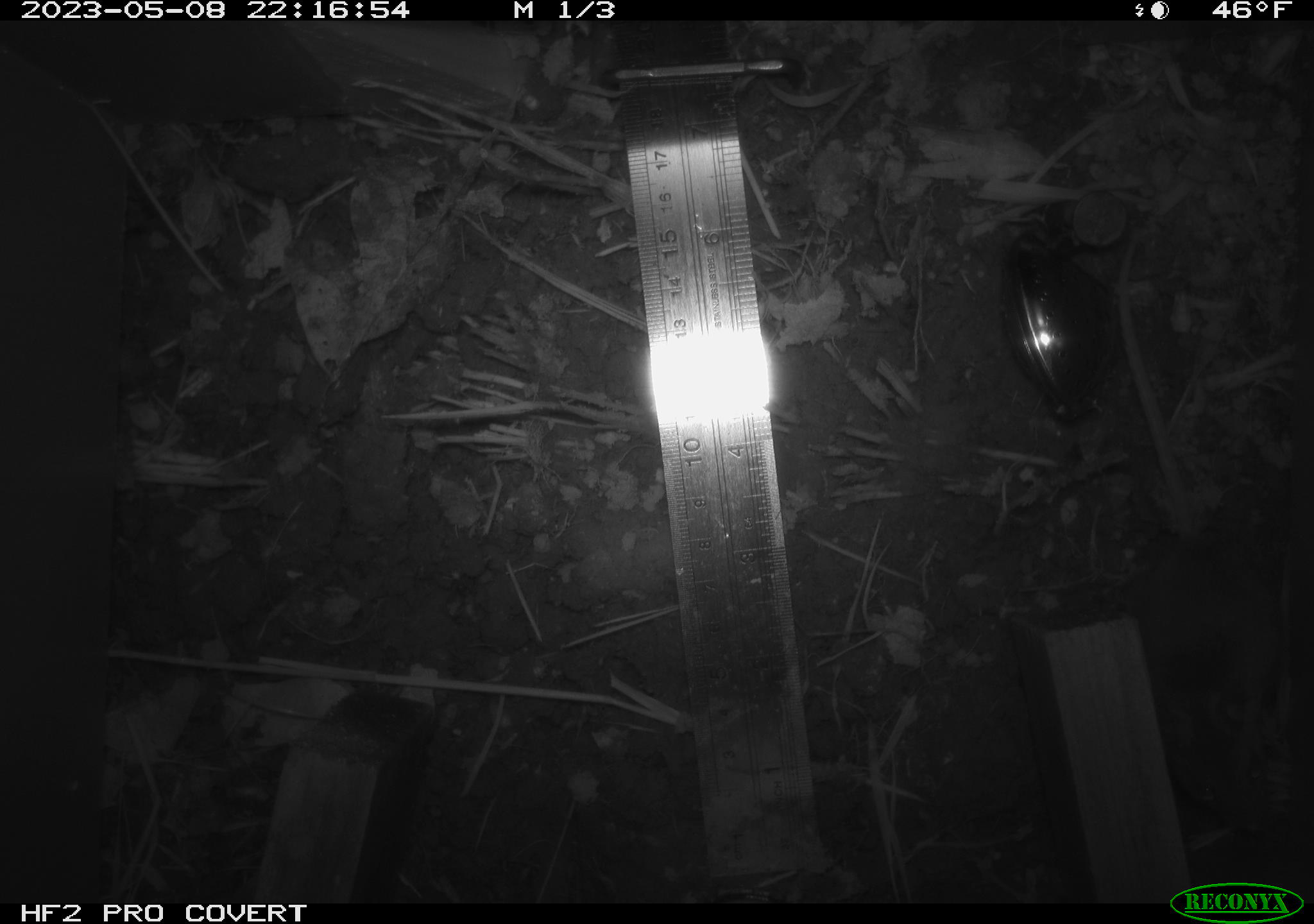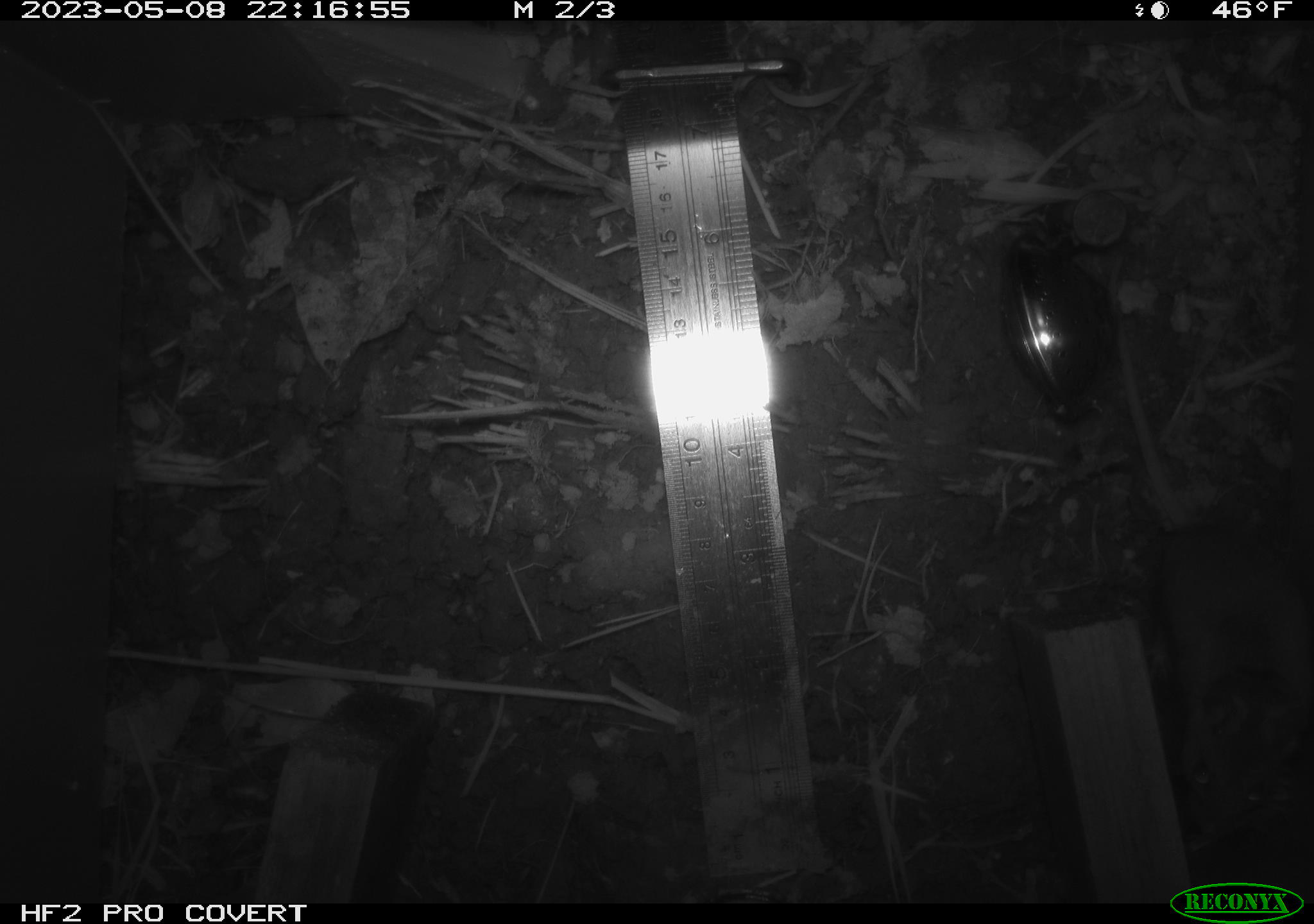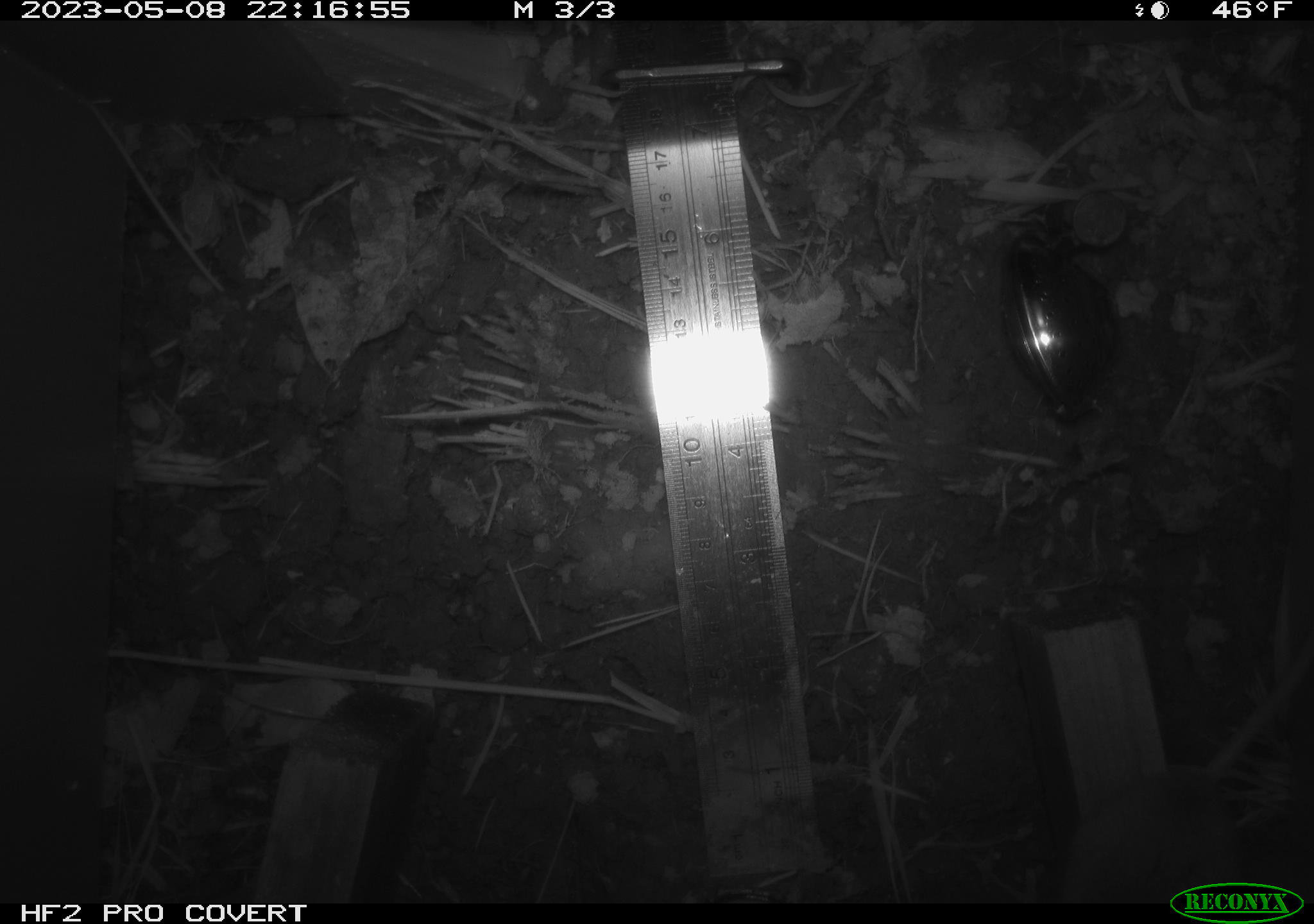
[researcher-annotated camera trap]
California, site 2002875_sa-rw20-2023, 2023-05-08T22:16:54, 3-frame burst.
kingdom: Animalia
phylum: Chordata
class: Mammalia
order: Rodentia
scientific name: Rodentia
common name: mouse species